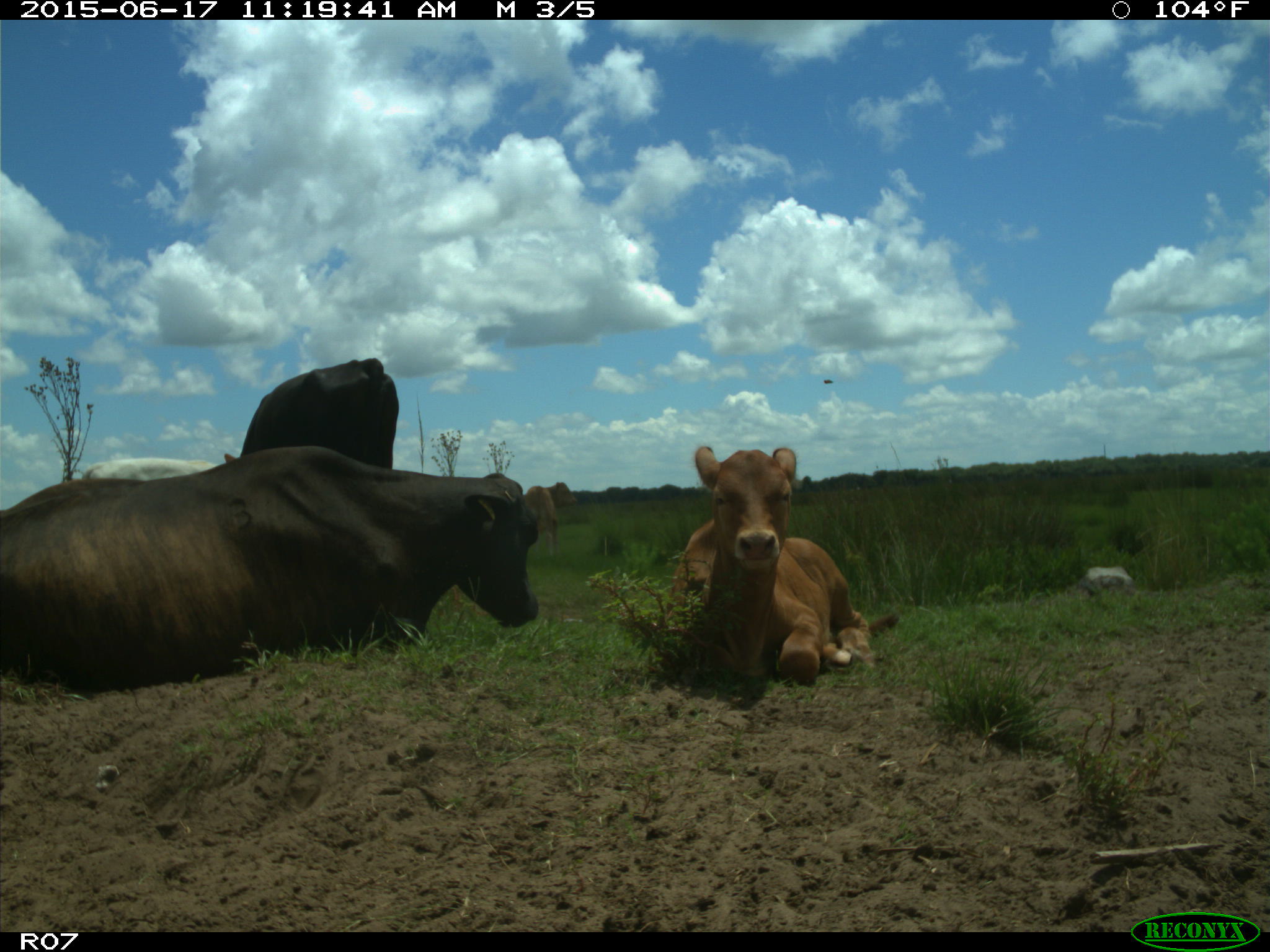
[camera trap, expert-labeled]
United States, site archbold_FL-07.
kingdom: Animalia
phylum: Chordata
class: Mammalia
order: Artiodactyla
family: Bovidae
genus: Bos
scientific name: Bos taurus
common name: domestic cow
Bos taurus (domestic cow).